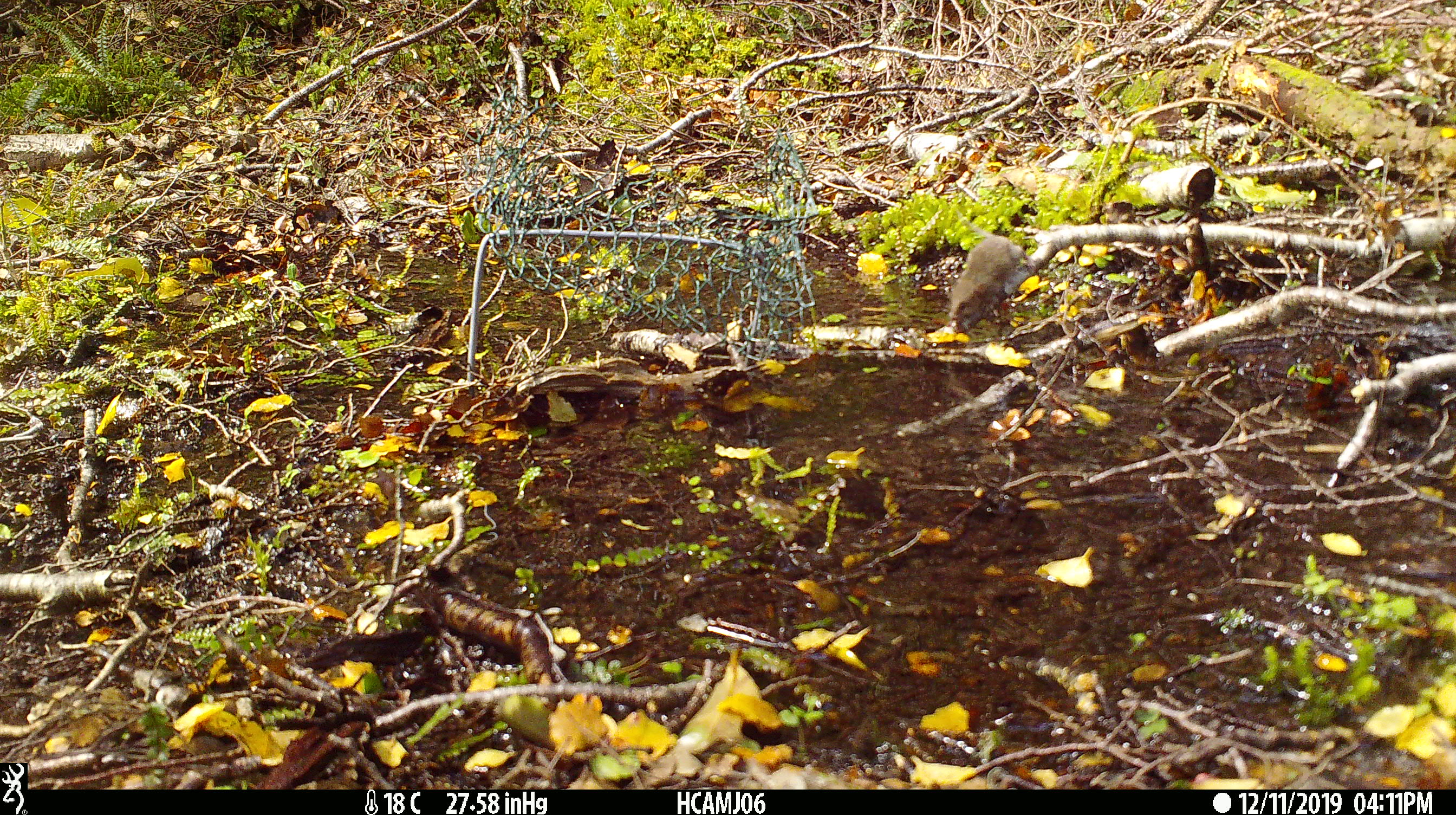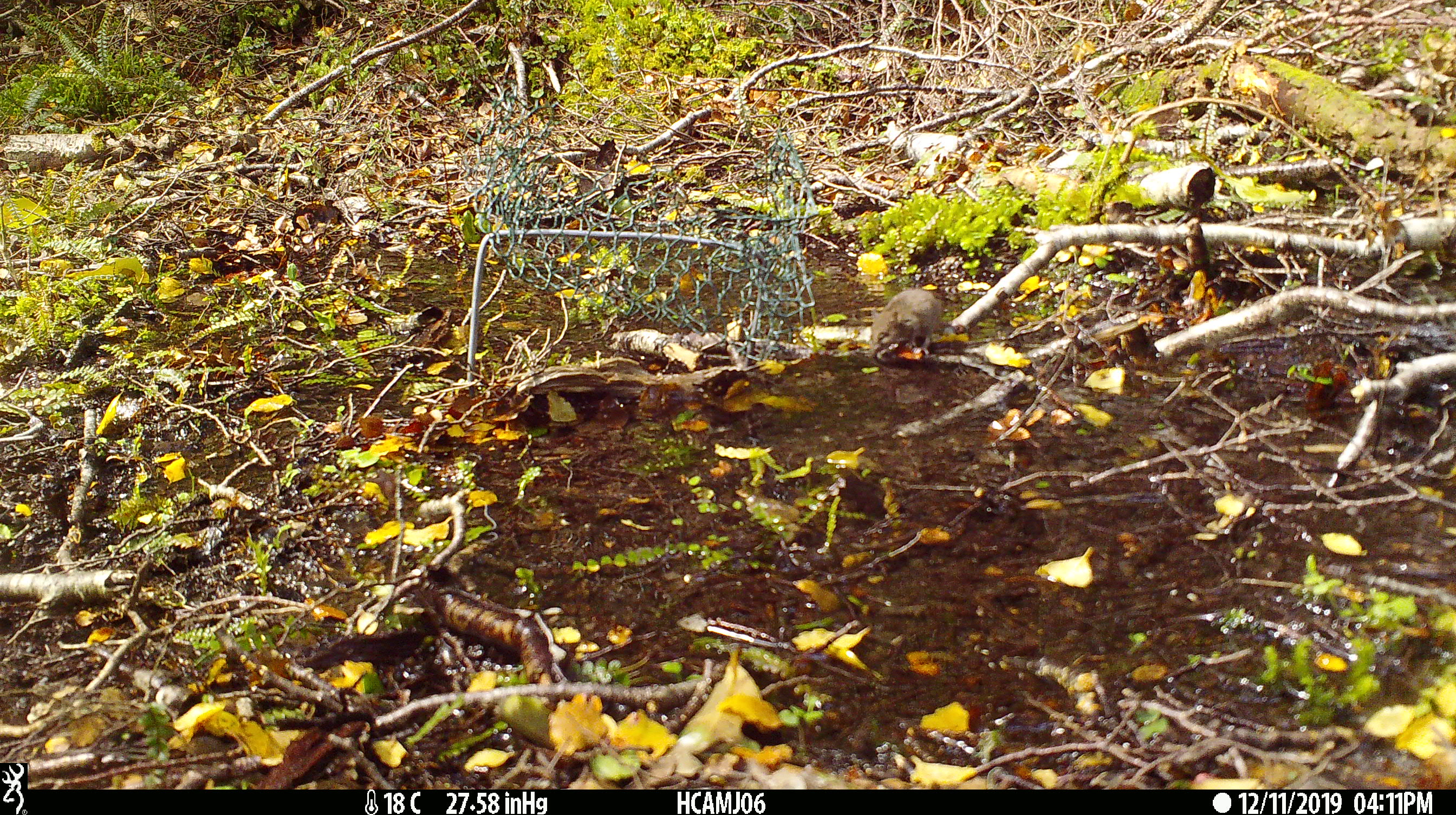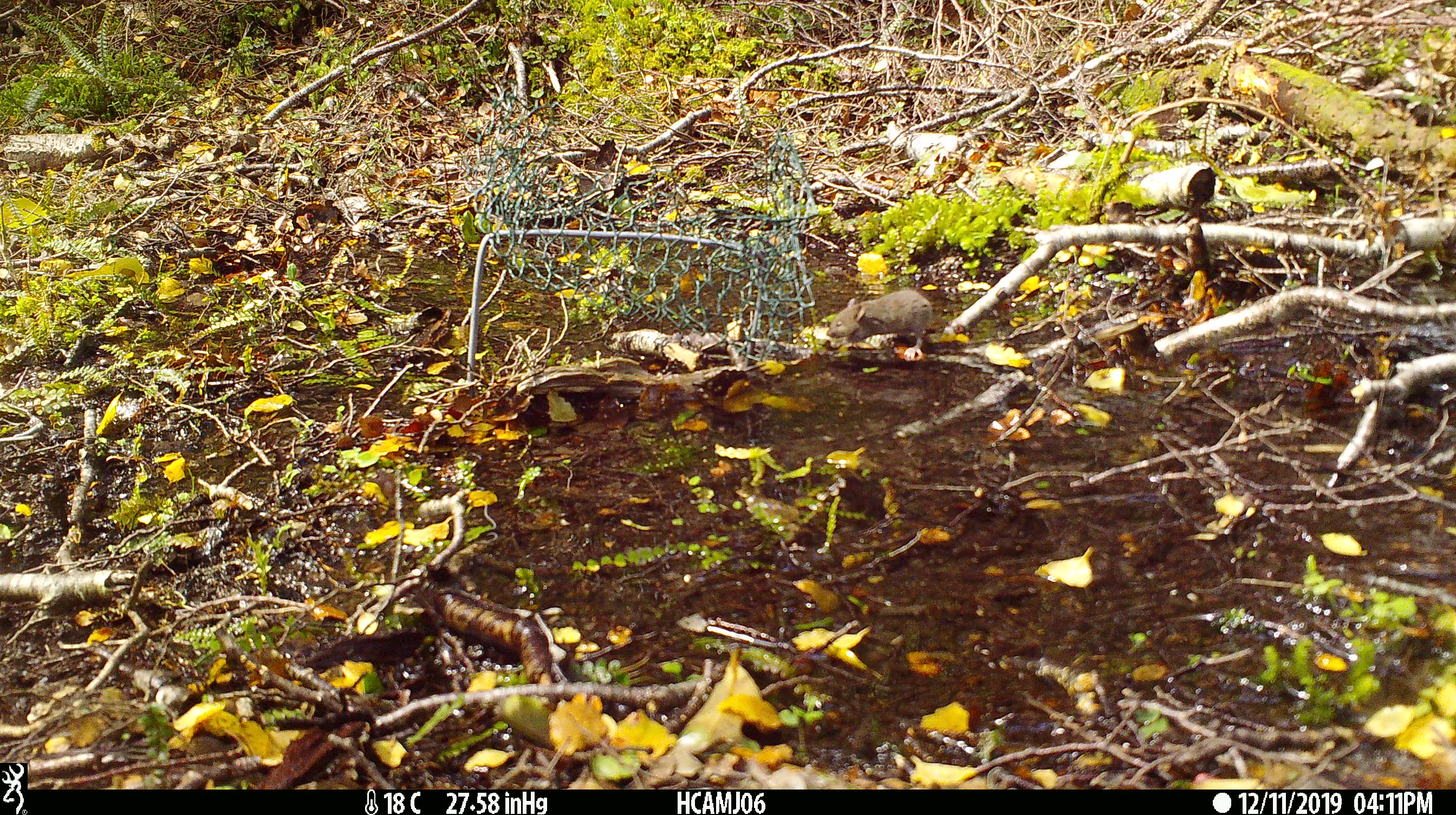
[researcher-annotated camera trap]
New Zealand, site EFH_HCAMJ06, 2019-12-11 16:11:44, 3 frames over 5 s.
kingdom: Animalia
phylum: Chordata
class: Mammalia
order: Rodentia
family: Muridae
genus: Mus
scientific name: Mus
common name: mouse